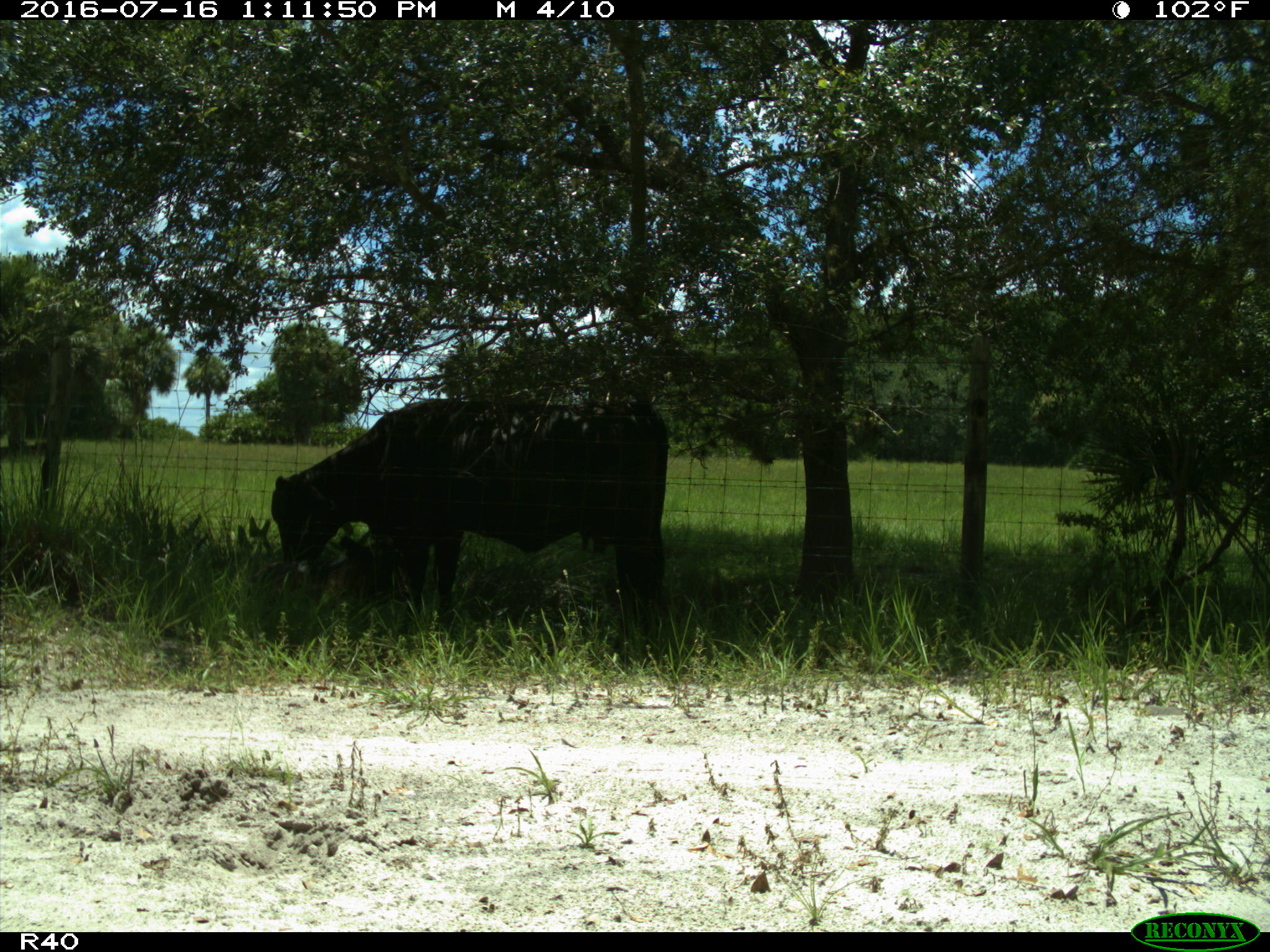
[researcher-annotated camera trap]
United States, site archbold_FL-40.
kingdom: Animalia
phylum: Chordata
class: Mammalia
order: Artiodactyla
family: Bovidae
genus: Bos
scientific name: Bos taurus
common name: domestic cow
Bos taurus (domestic cow).